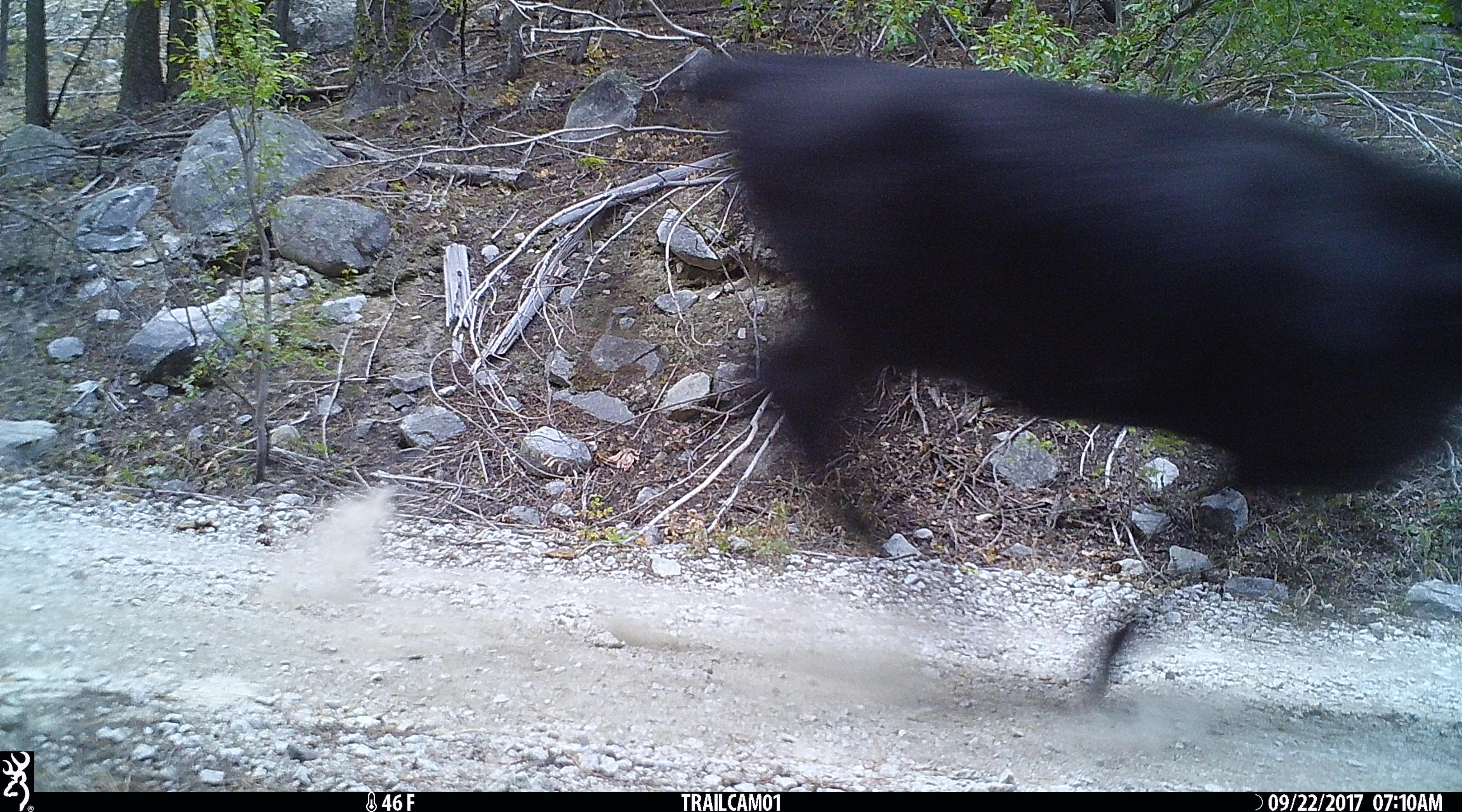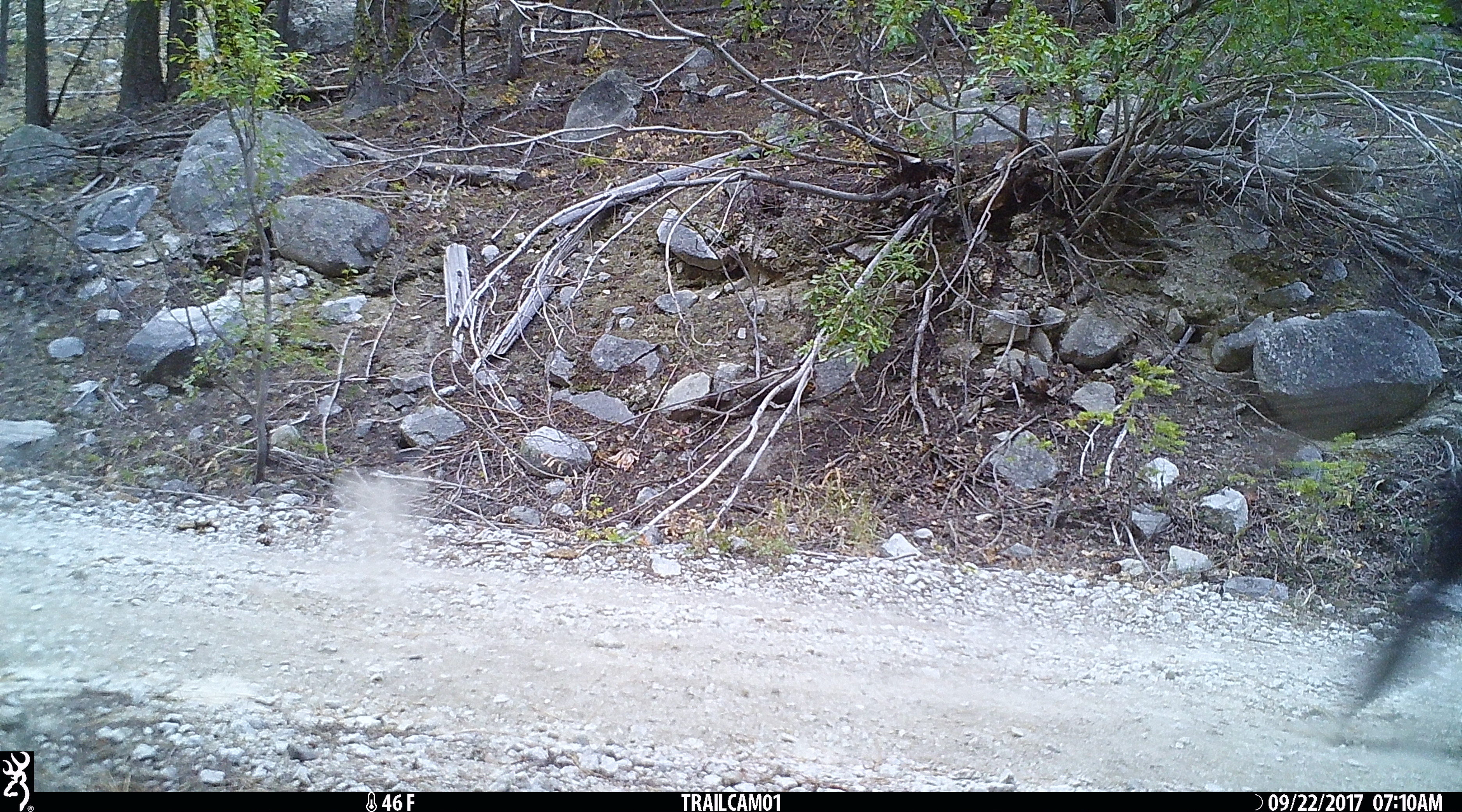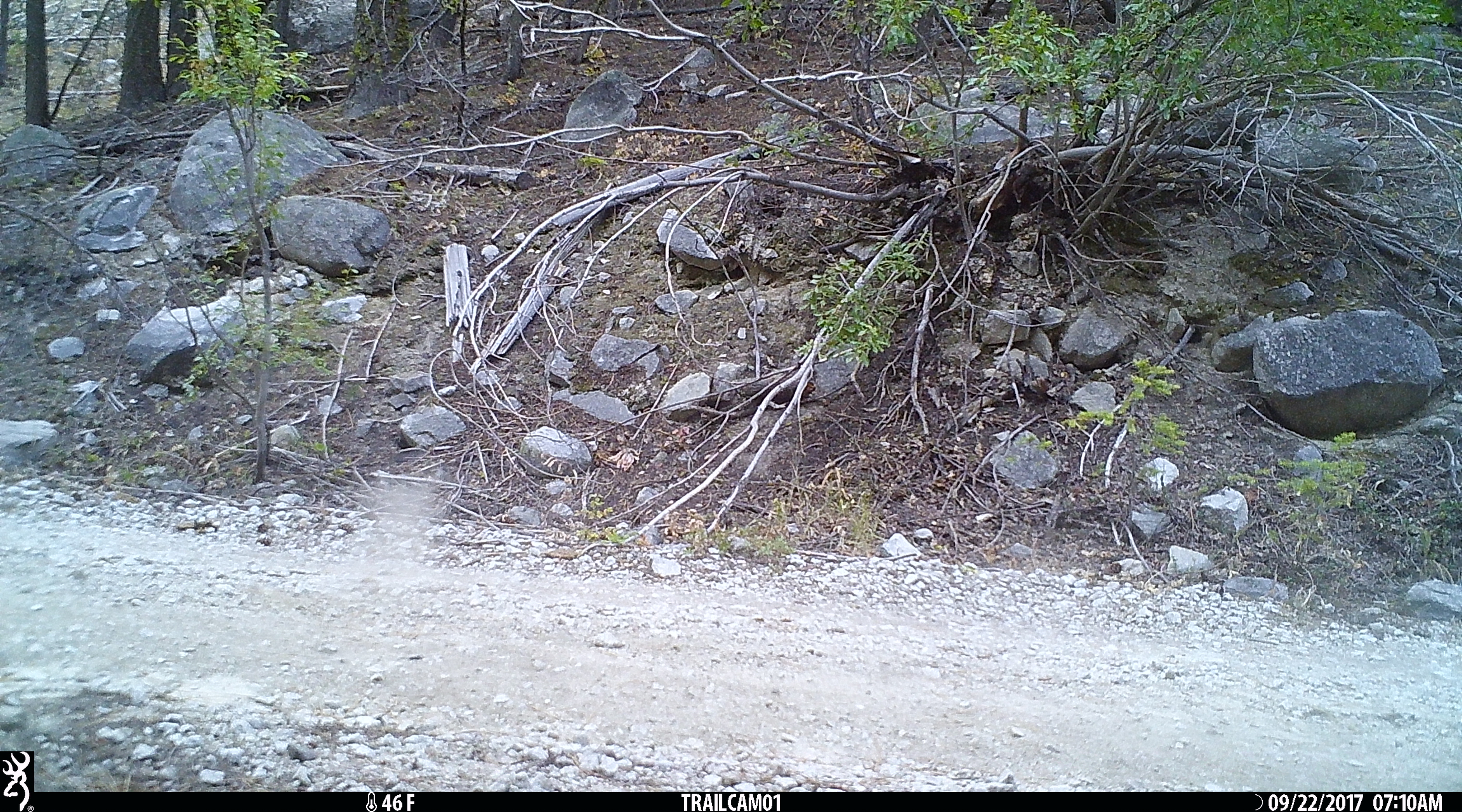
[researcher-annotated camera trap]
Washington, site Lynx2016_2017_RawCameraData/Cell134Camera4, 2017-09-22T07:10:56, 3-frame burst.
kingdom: Animalia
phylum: Chordata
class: Mammalia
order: Artiodactyla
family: Bovidae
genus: Bos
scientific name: Bos taurus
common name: domestic cattle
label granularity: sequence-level